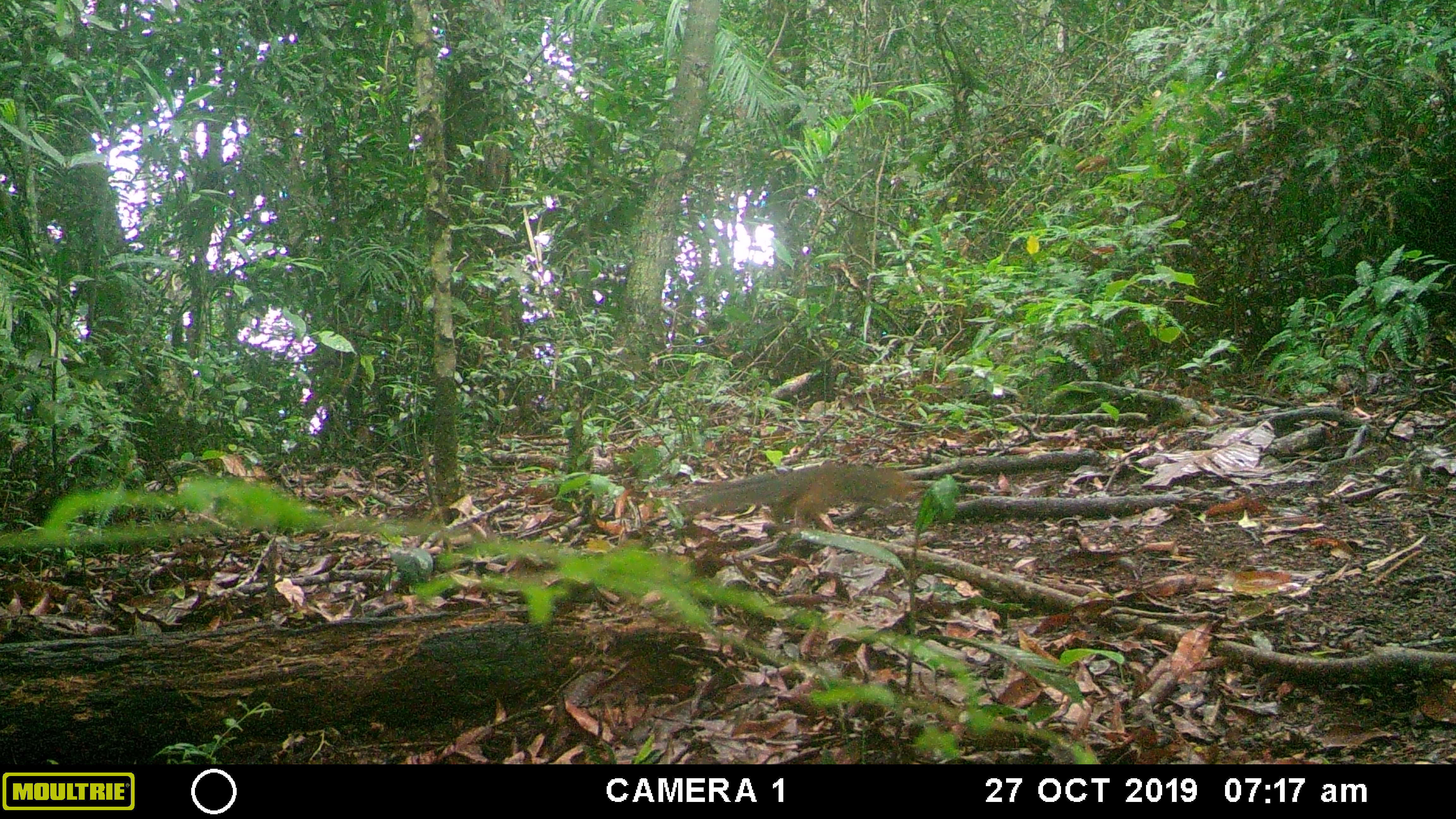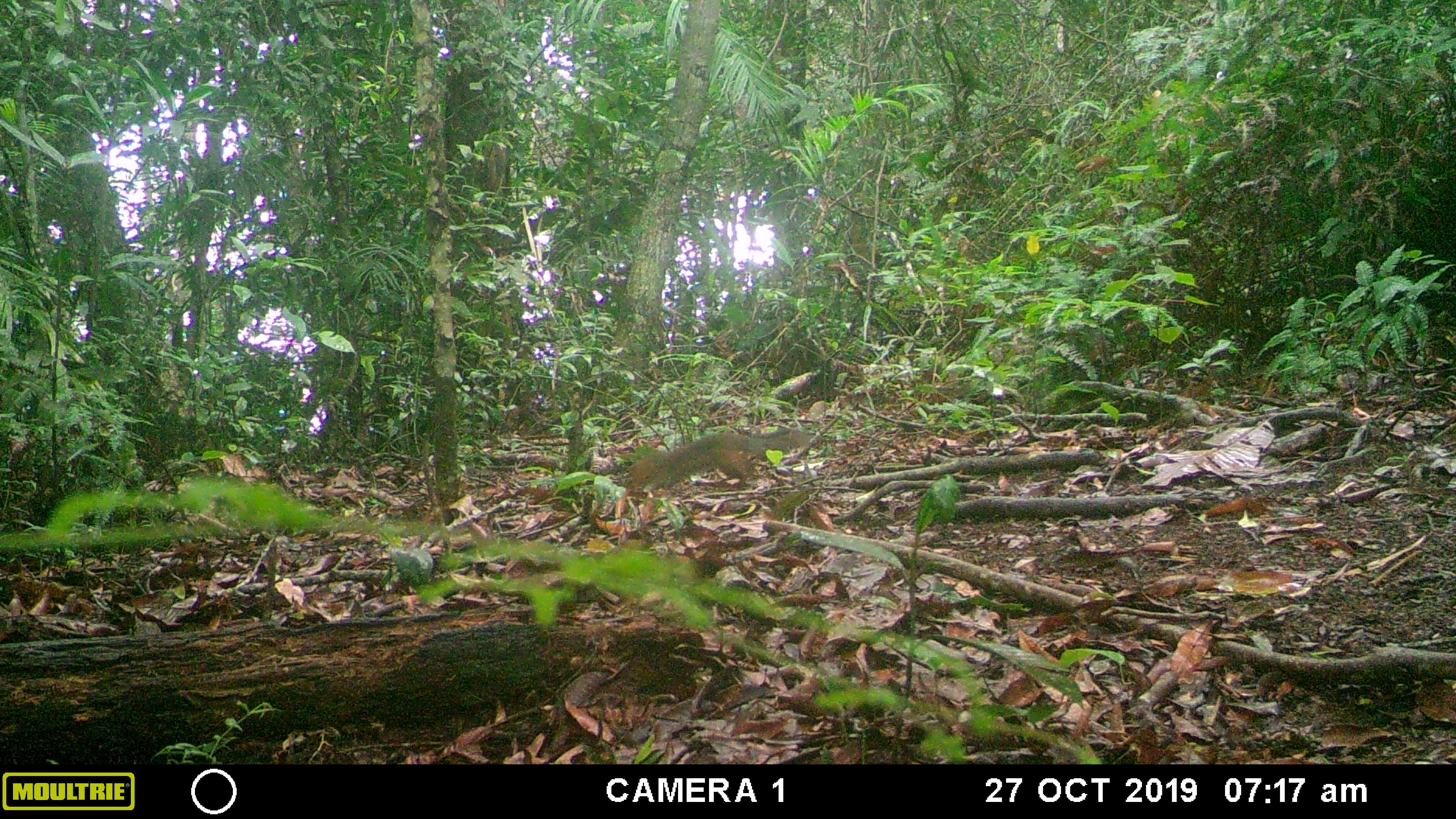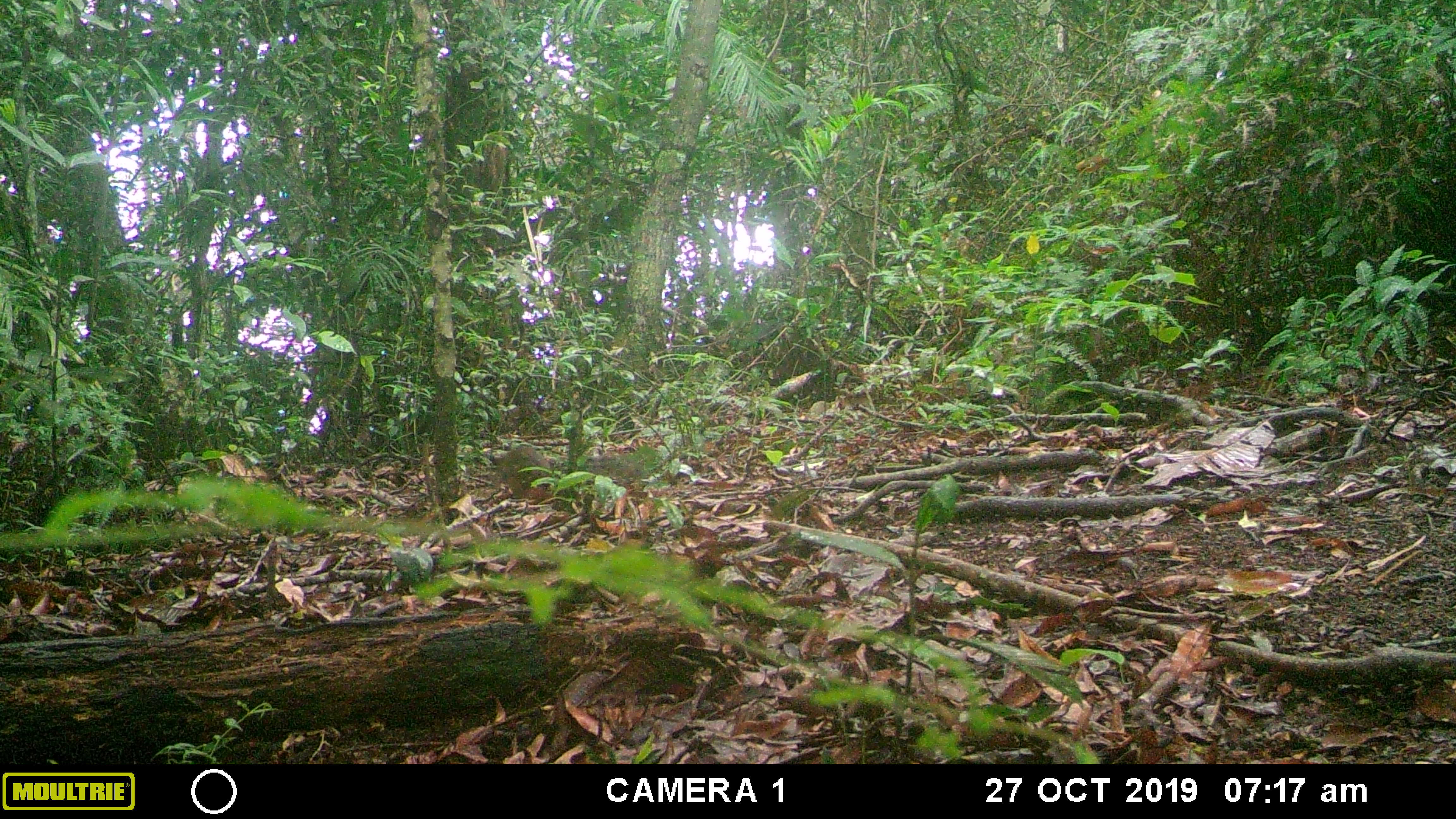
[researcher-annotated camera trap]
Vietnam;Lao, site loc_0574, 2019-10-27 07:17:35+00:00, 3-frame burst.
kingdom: Animalia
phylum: Chordata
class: Mammalia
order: Rodentia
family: Sciuridae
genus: Dremomys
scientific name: Dremomys rufigenis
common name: red-cheeked squirrel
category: red cheeked squirrel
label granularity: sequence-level